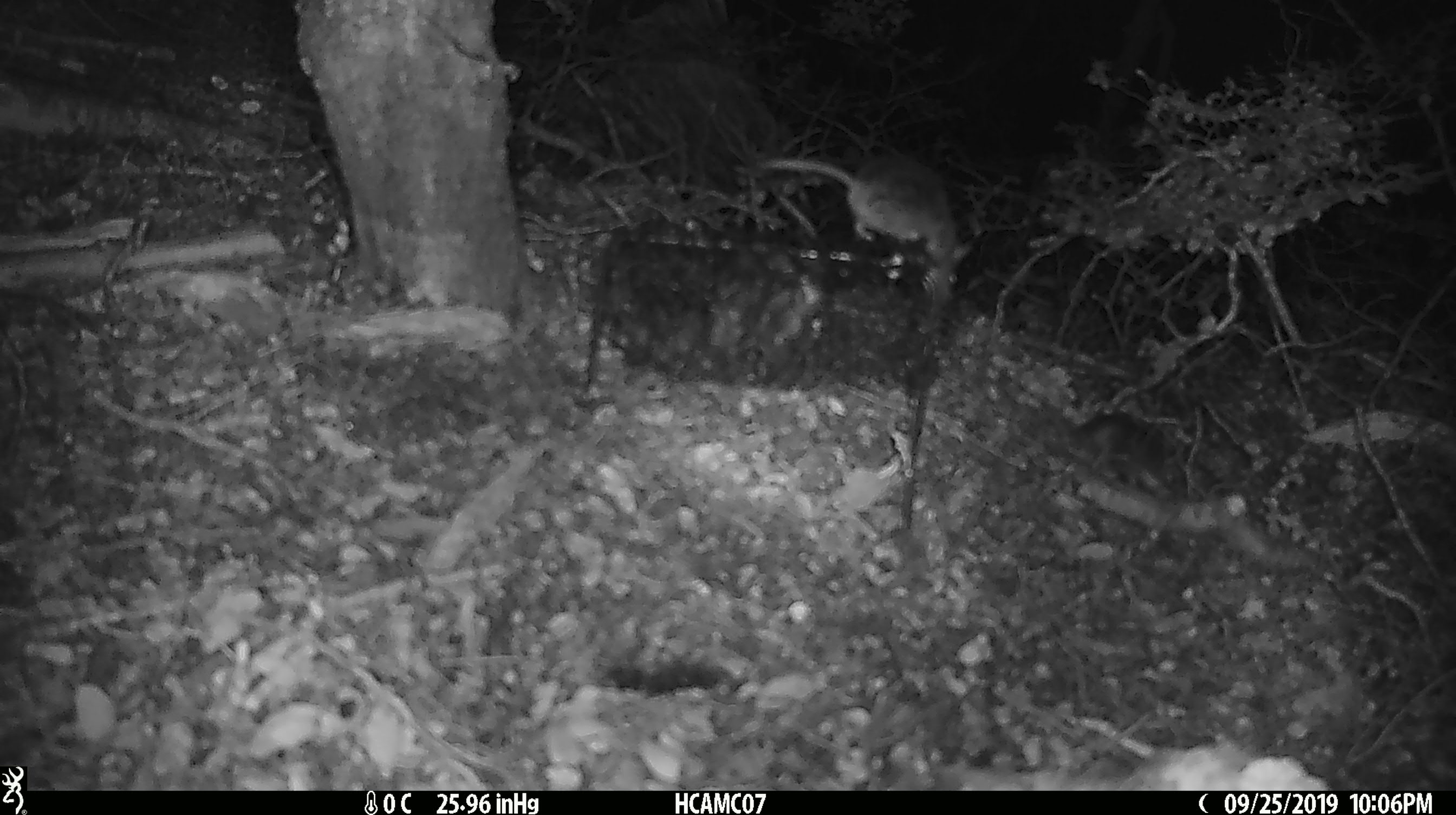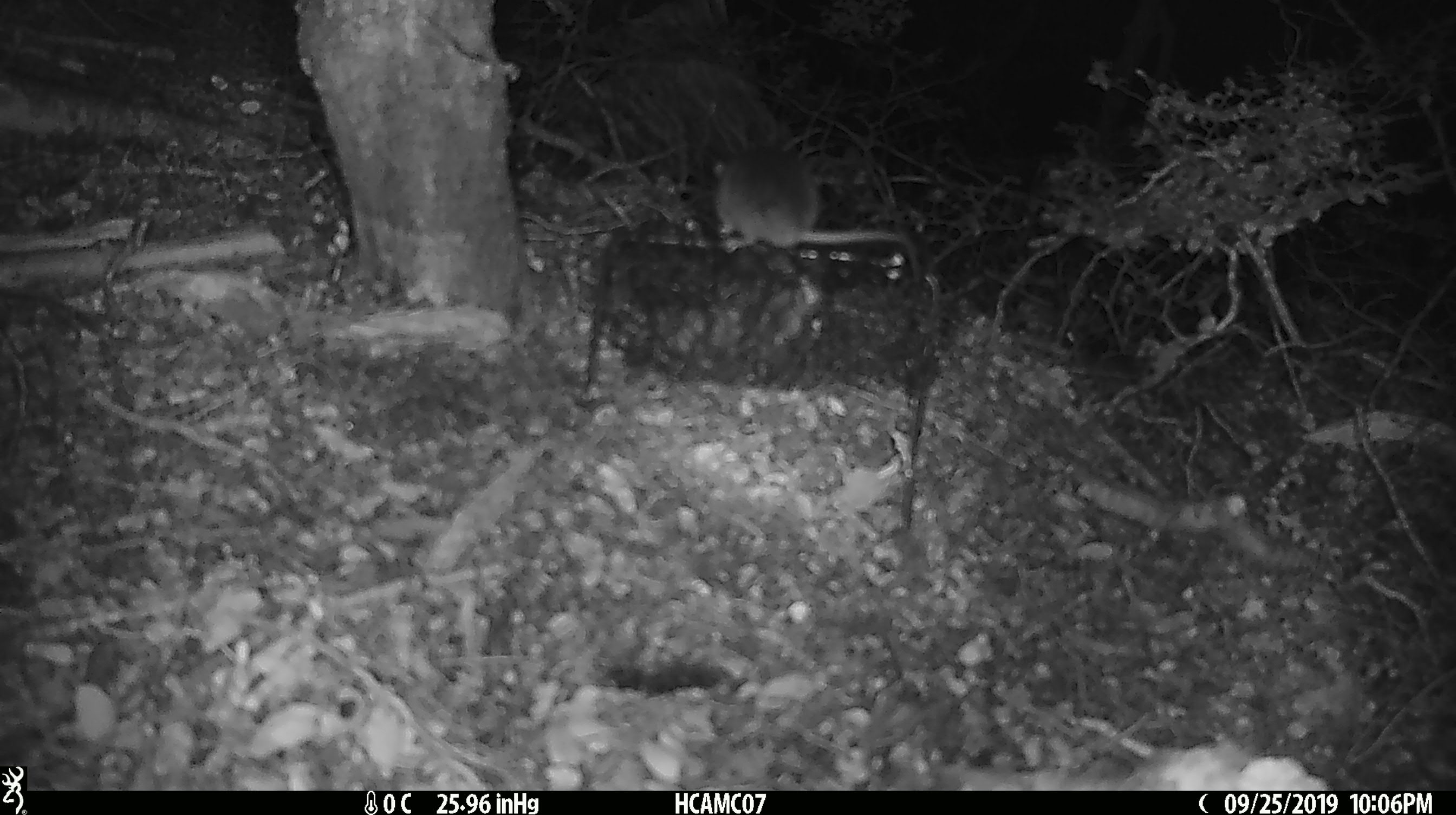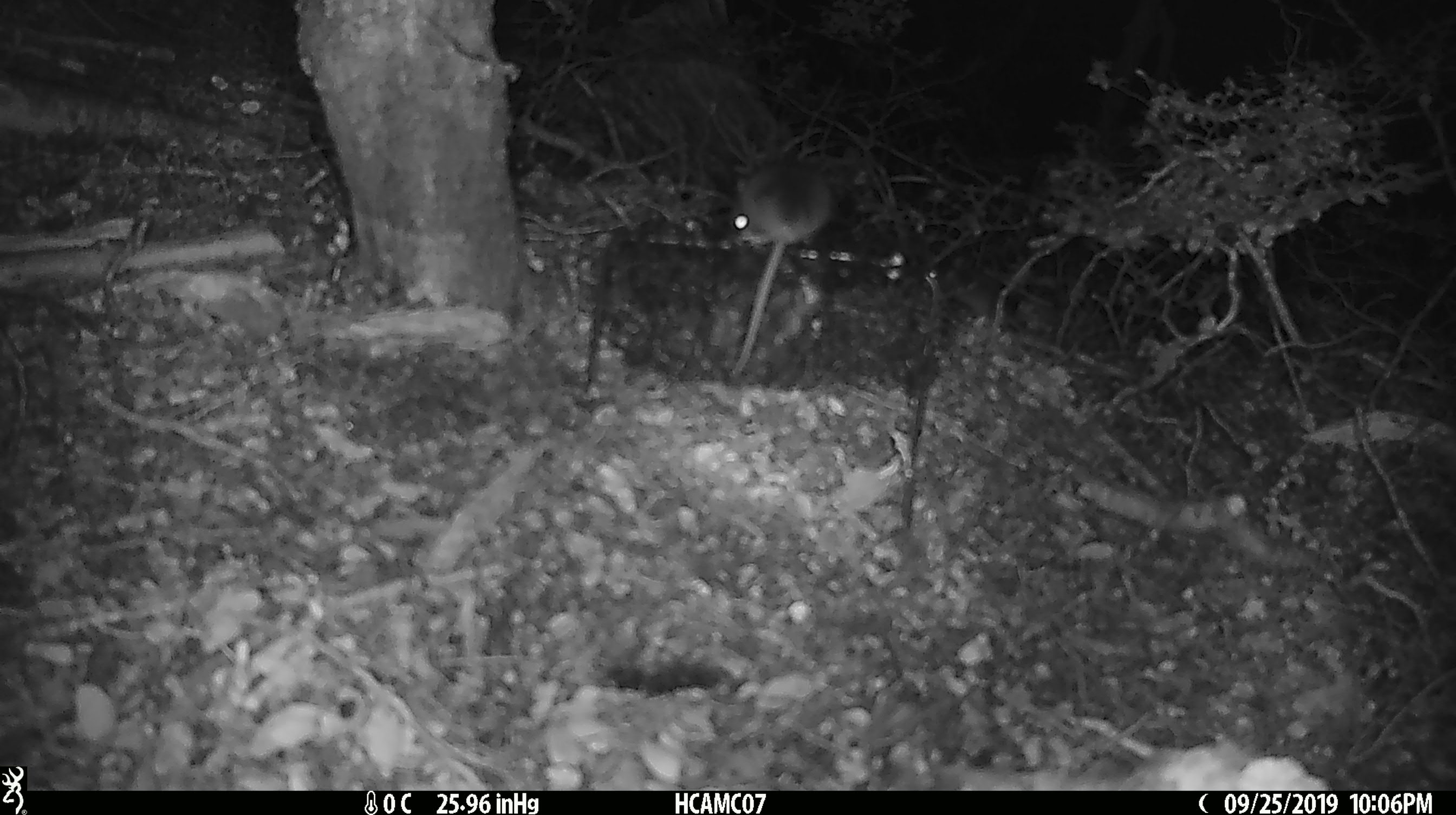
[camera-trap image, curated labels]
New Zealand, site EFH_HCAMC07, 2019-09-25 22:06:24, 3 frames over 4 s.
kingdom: Animalia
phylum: Chordata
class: Mammalia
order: Rodentia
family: Muridae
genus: Mus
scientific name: Mus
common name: mouse